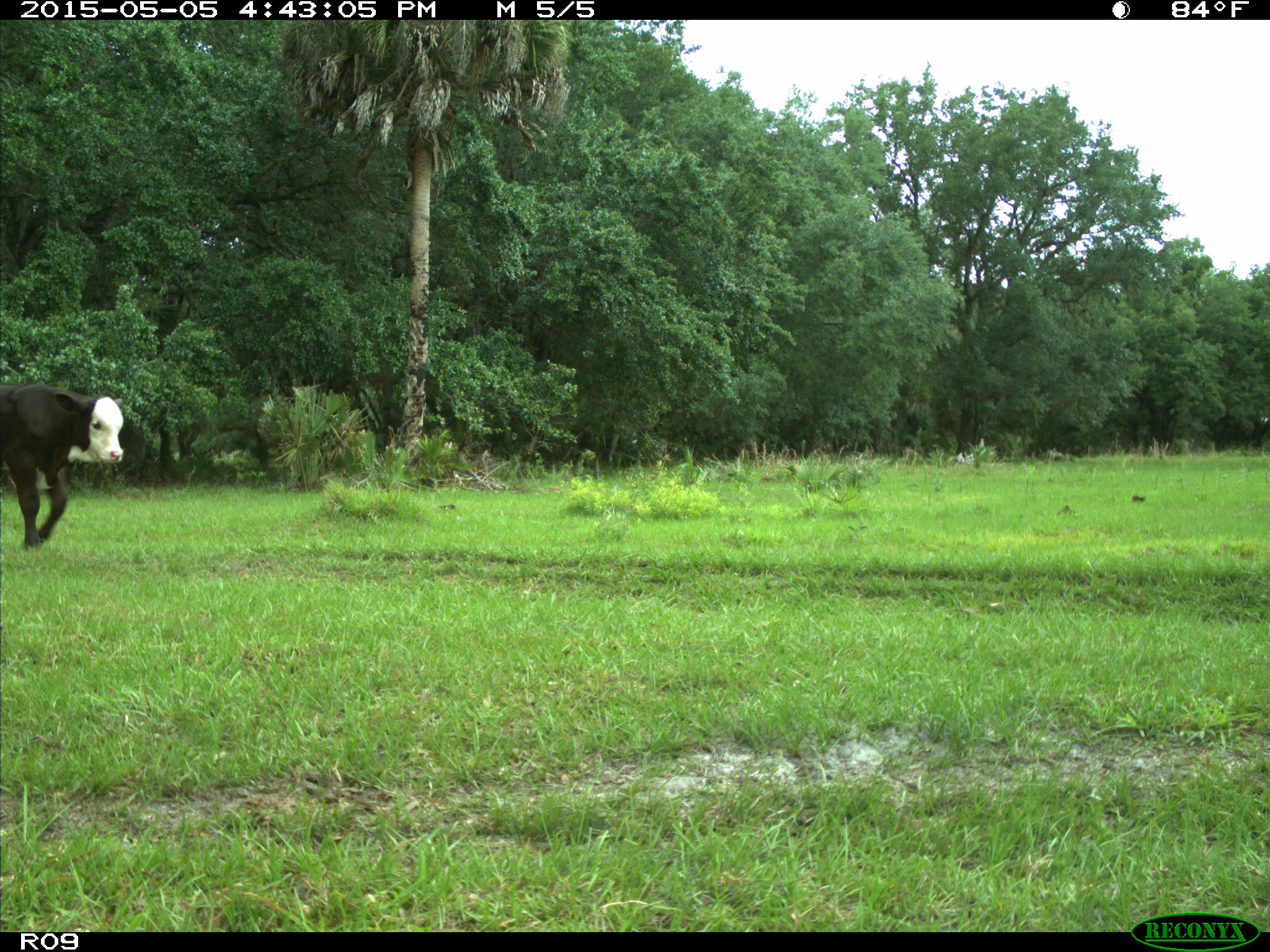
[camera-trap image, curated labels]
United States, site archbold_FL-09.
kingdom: Animalia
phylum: Chordata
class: Mammalia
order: Artiodactyla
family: Bovidae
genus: Bos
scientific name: Bos taurus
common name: domestic cow